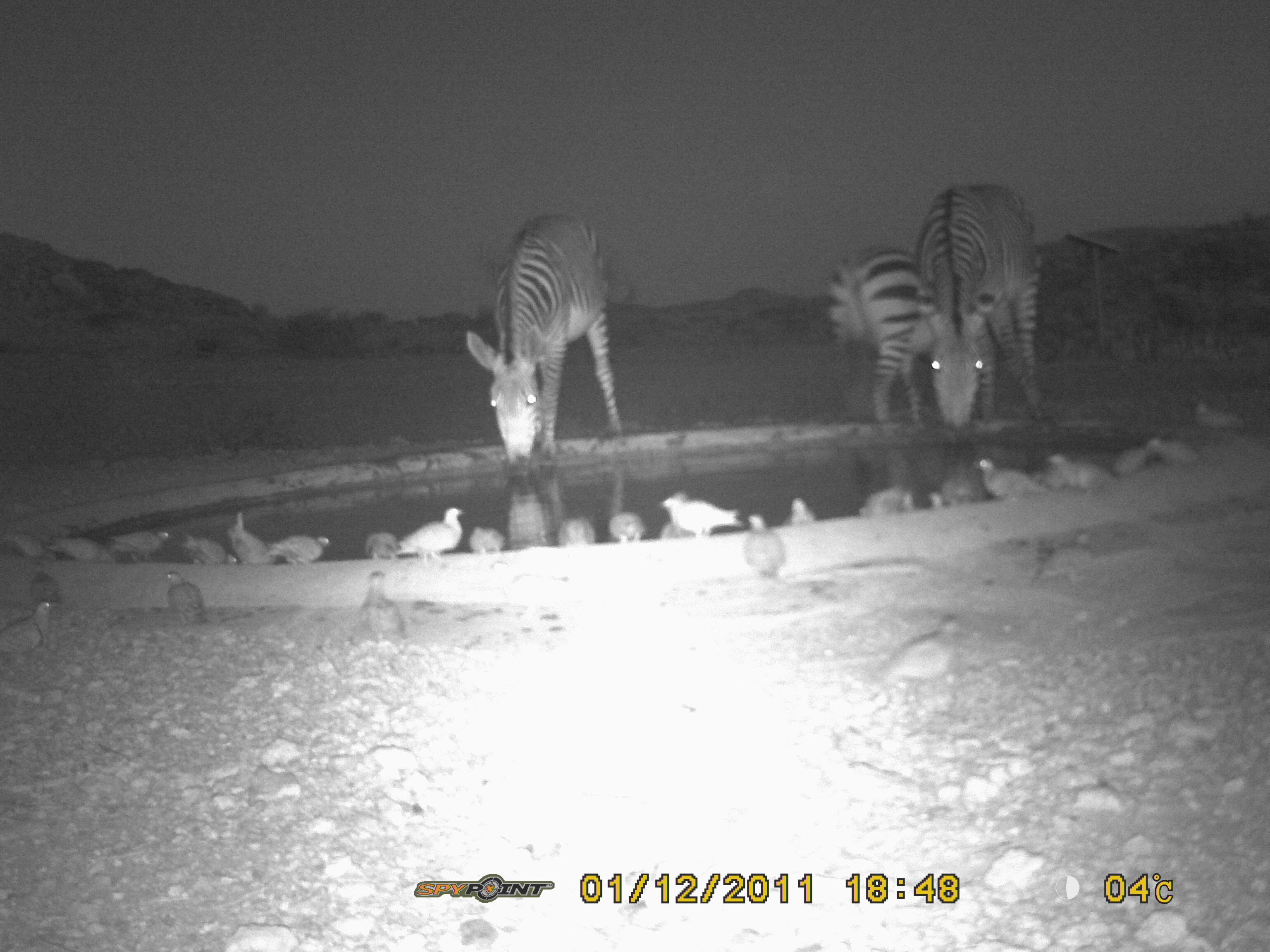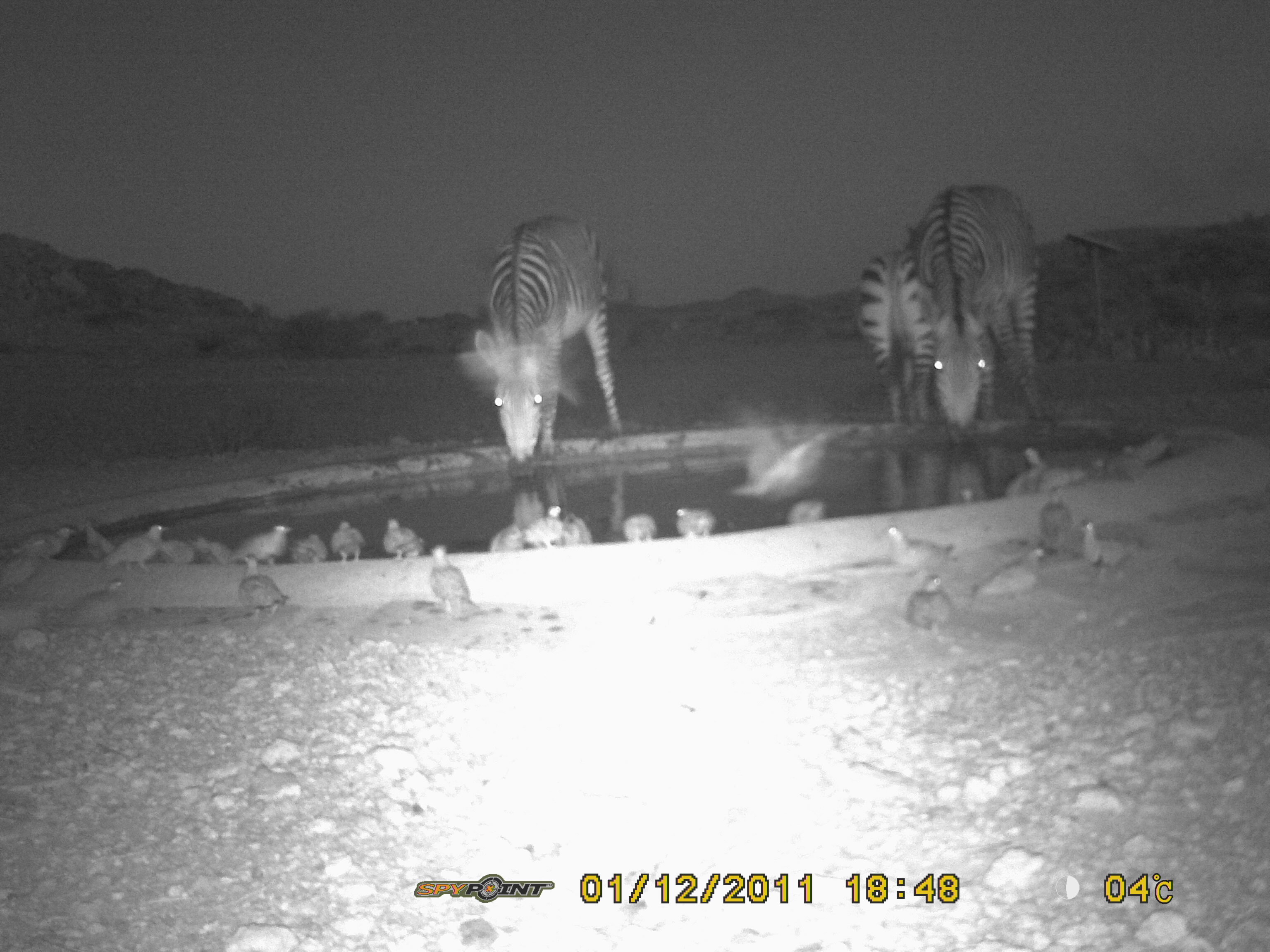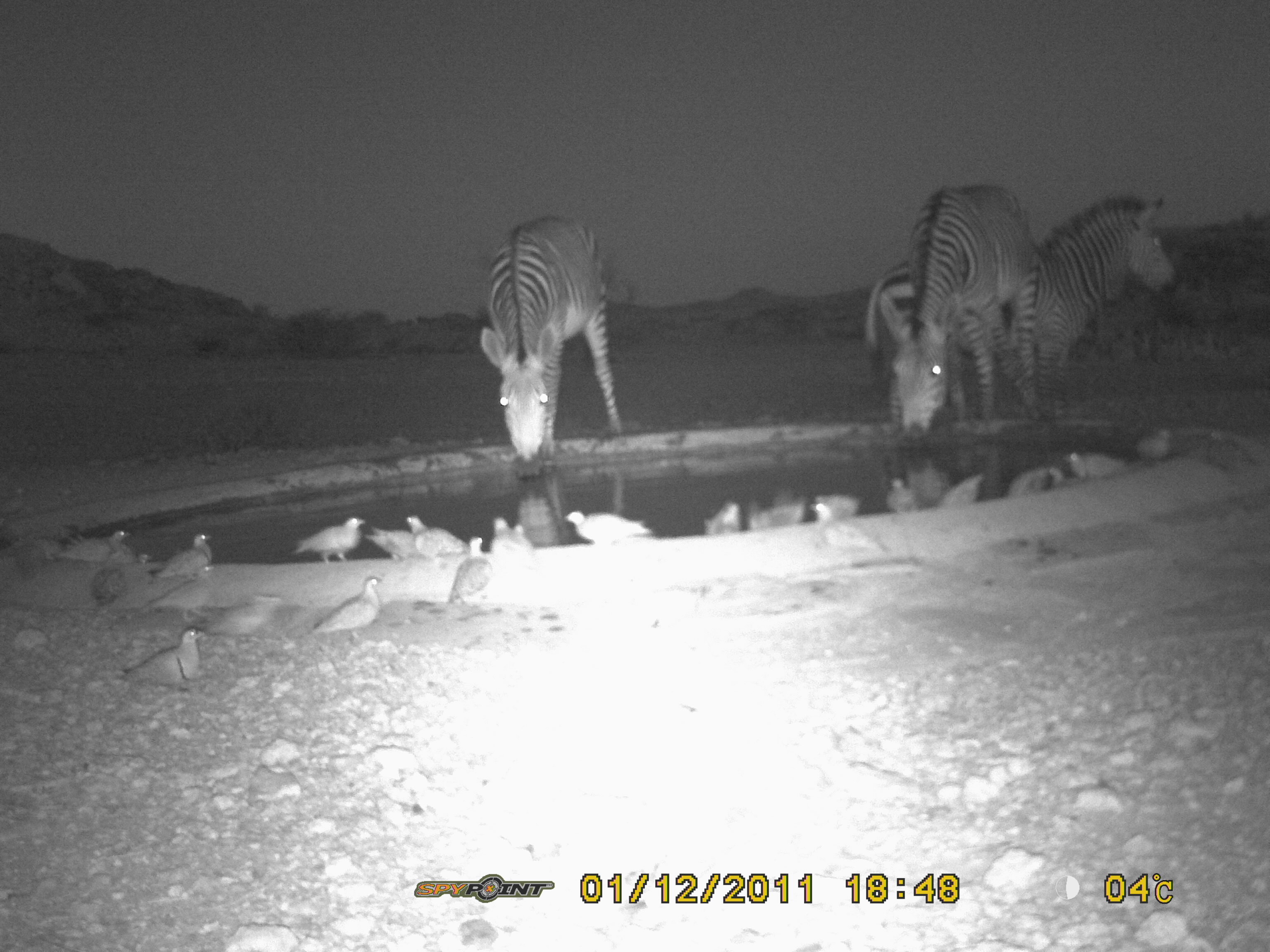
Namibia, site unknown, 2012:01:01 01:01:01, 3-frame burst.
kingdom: Animalia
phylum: Chordata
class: Mammalia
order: Perissodactyla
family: Equidae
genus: Equus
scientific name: Equus zebra hartmannae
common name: hartmann's mountain zebra